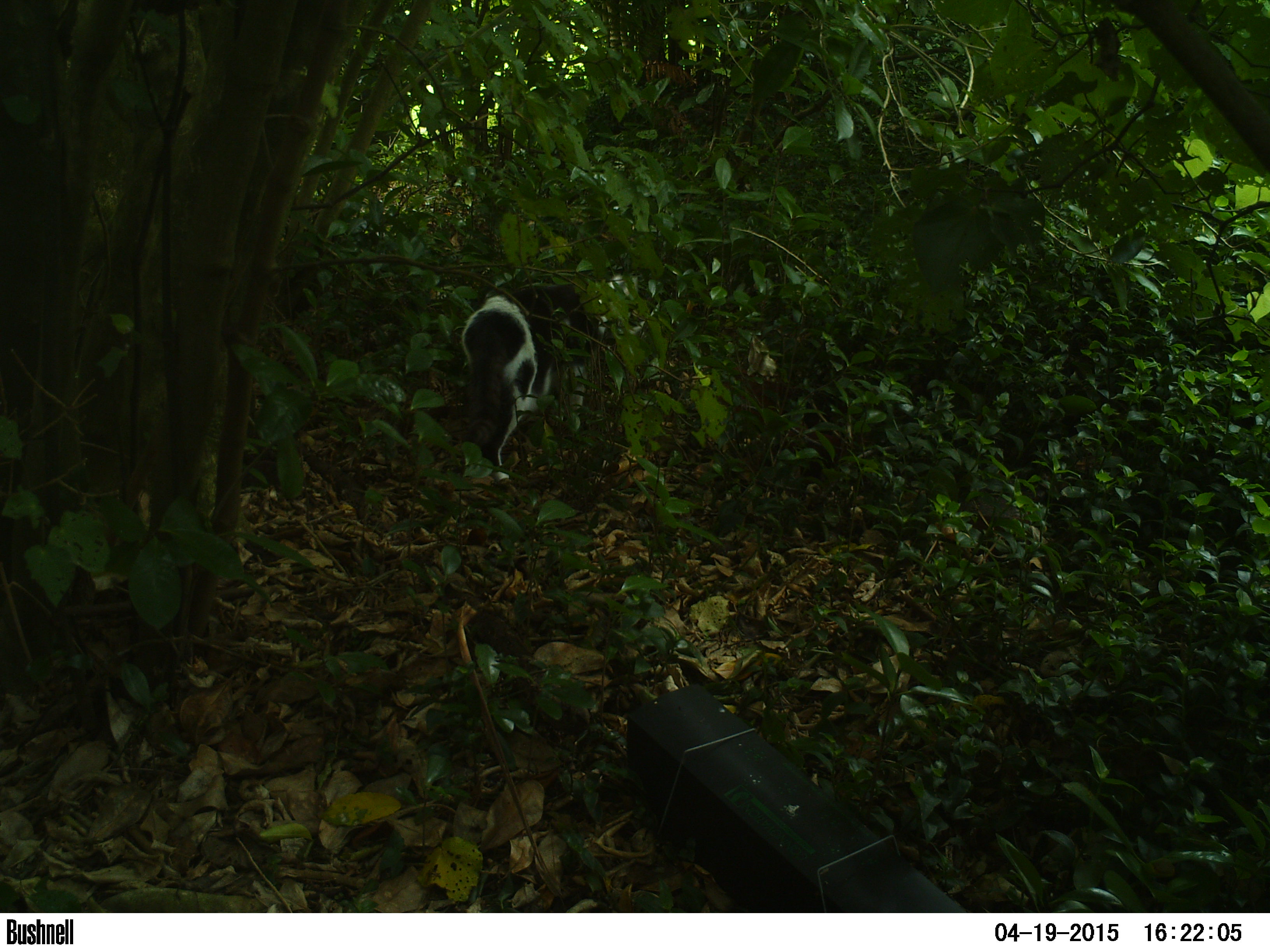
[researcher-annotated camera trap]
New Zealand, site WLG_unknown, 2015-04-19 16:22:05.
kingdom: Animalia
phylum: Chordata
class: Mammalia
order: Carnivora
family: Felidae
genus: Felis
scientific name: Felis catus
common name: domestic cat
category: cat